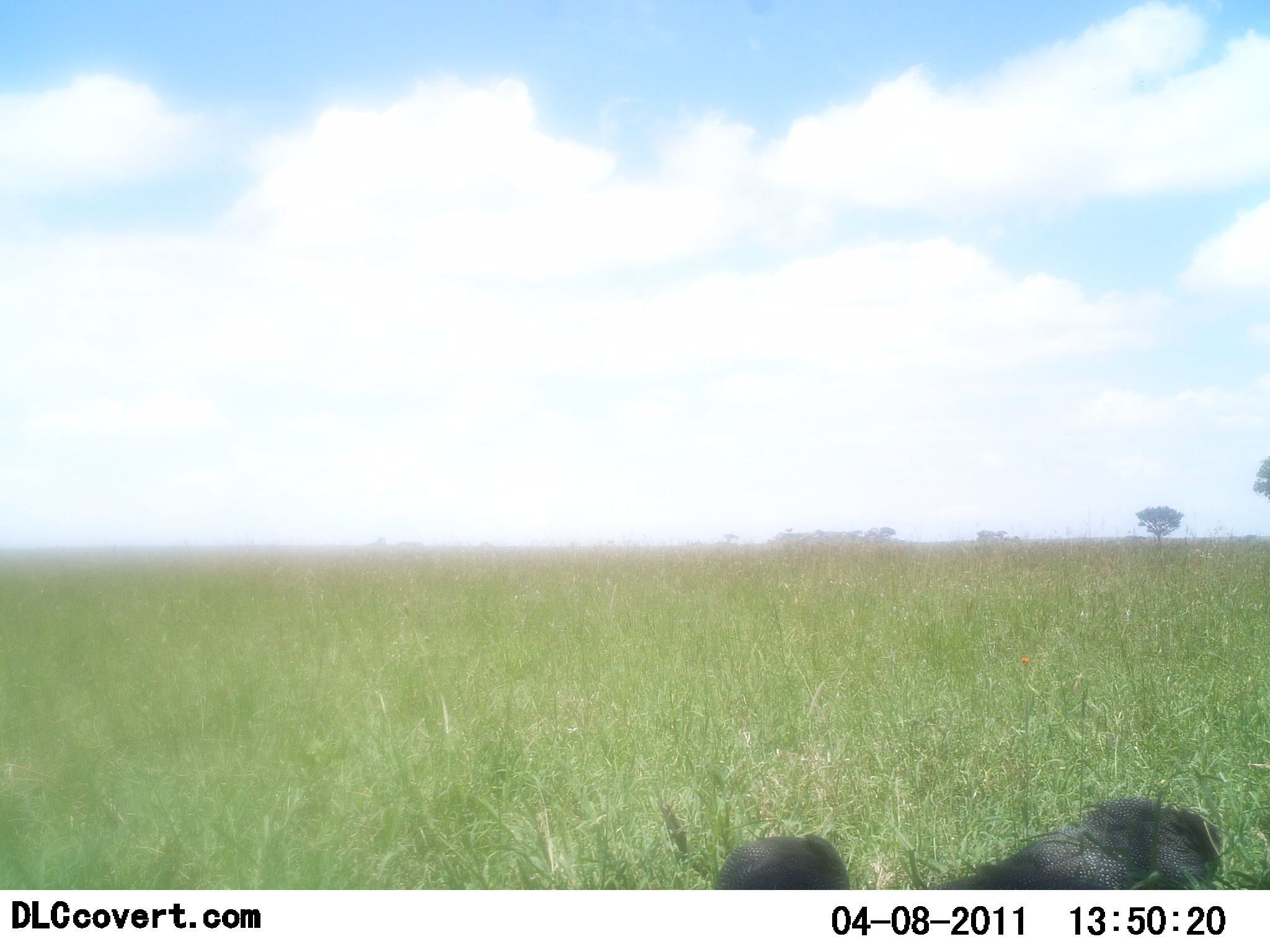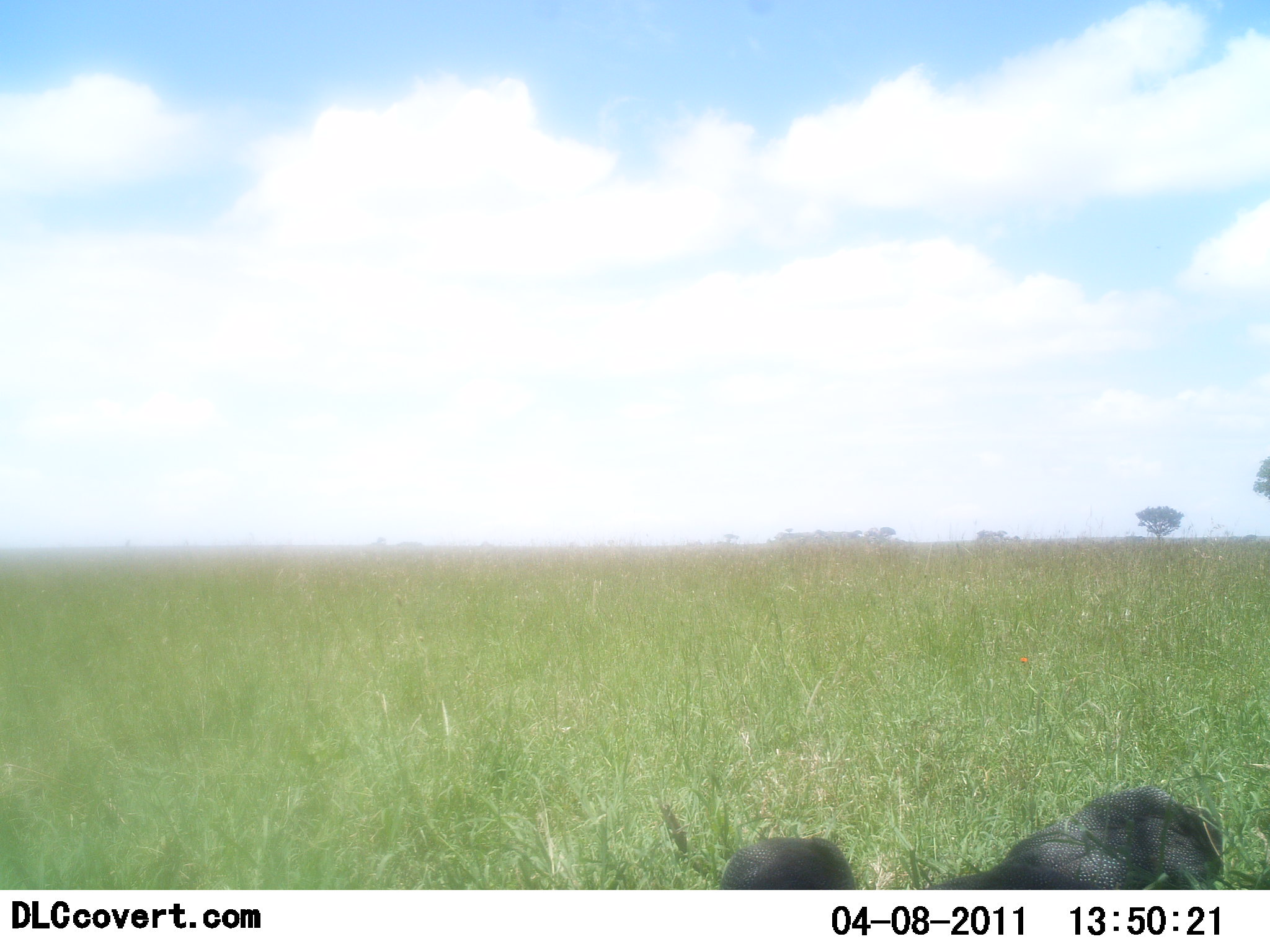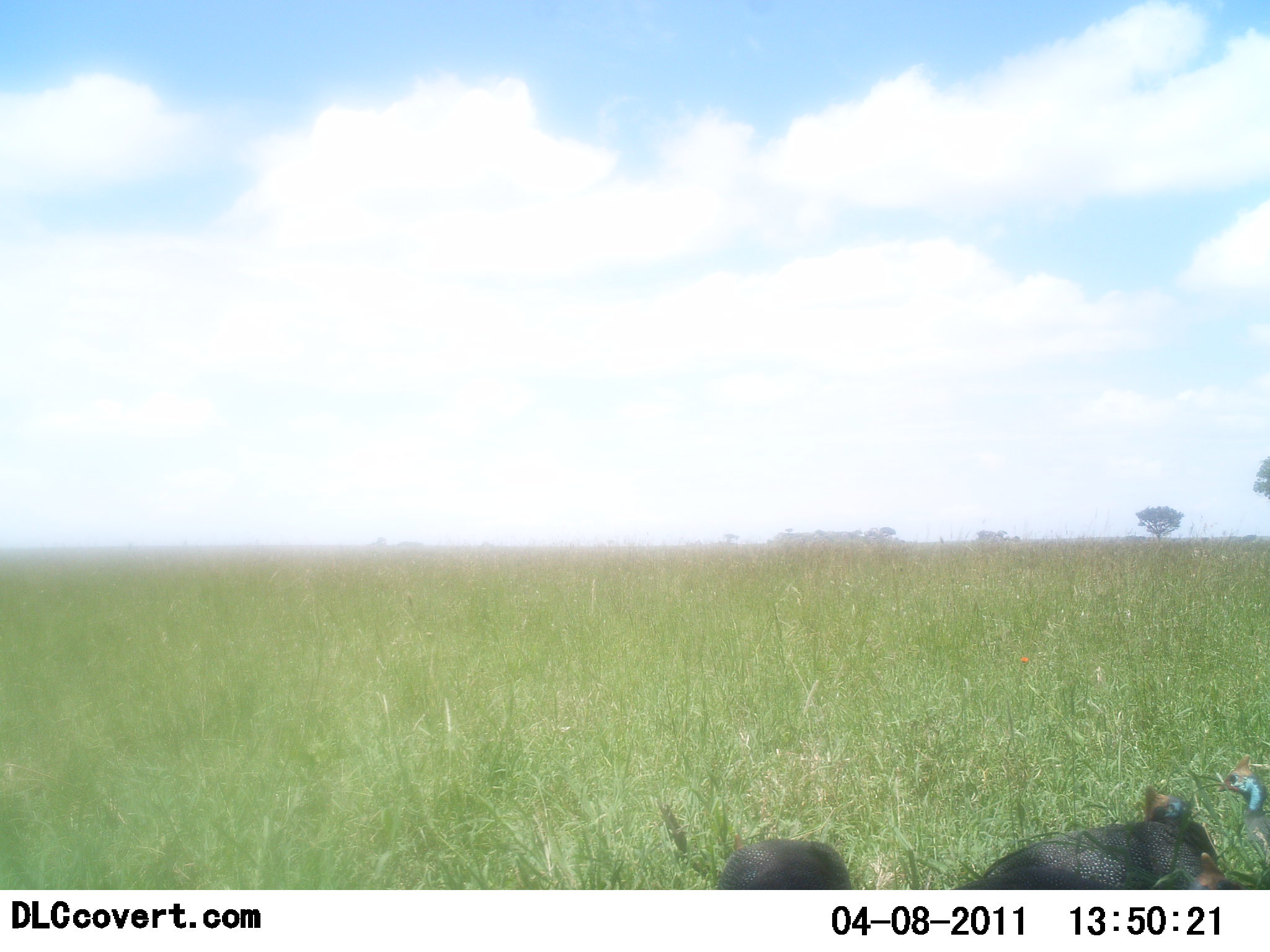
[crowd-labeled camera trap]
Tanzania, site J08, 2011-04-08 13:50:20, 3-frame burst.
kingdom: Animalia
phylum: Chordata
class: Aves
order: Galliformes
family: Numididae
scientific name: Numididae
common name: guinea fowl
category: guineafowl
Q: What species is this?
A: Guineafowl (guinea fowl) (Numididae).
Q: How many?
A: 4.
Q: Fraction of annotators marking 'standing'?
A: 50%.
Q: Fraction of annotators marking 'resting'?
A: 30%.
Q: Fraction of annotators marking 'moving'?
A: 30%.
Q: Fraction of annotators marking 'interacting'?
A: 0%.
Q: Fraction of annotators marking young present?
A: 0%.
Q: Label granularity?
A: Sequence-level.